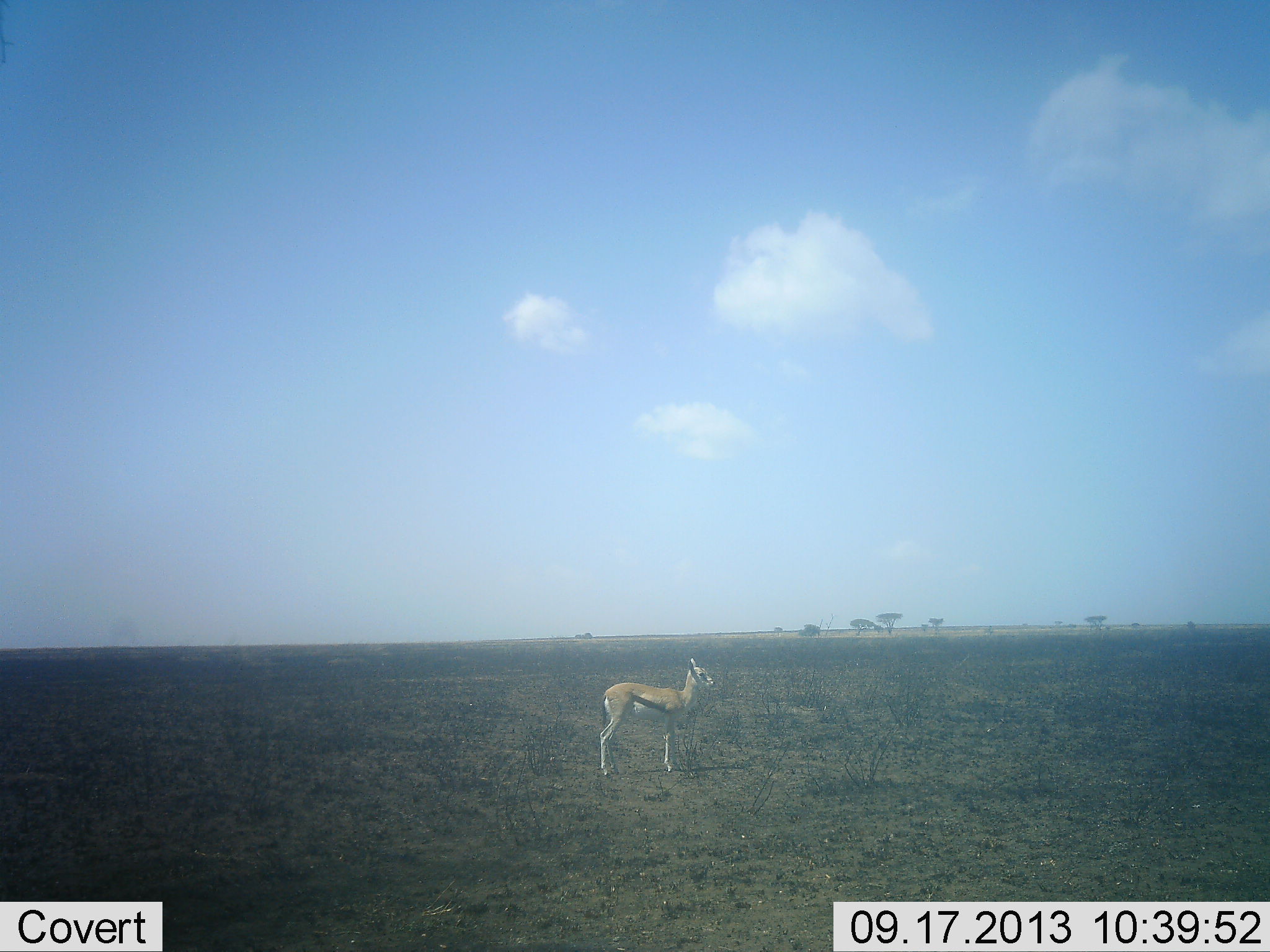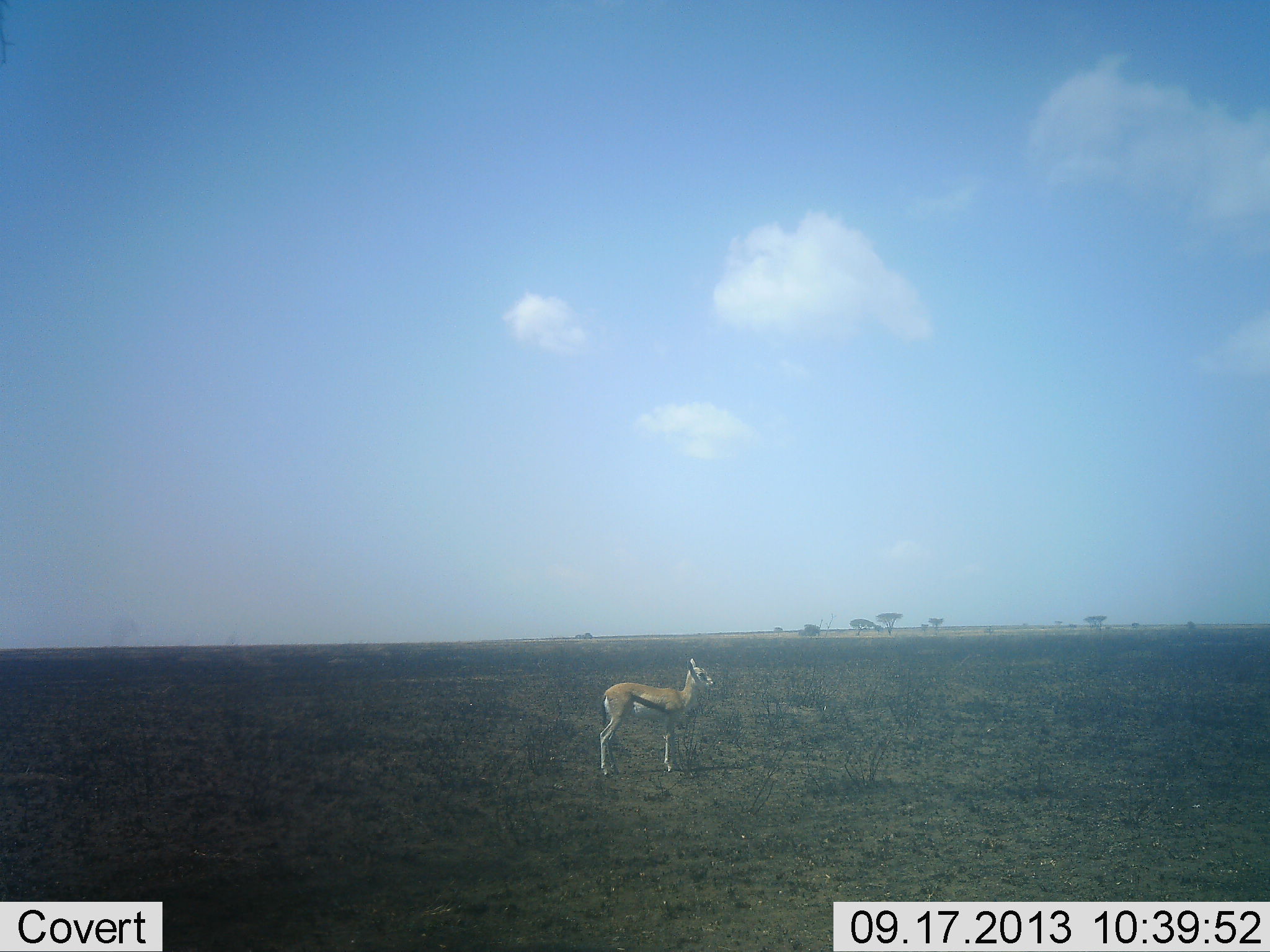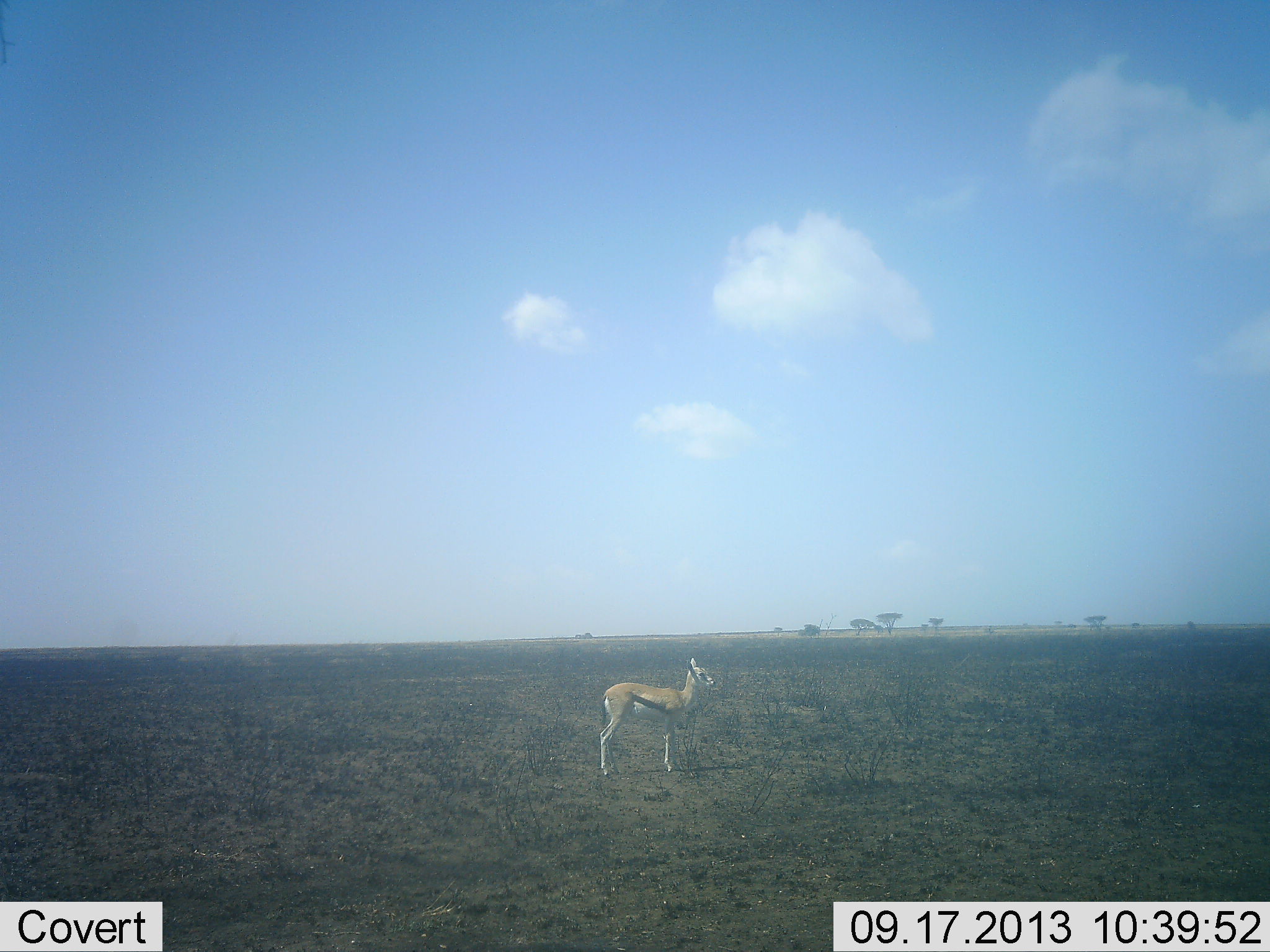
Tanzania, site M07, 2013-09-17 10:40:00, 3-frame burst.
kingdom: Animalia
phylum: Chordata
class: Mammalia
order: Artiodactyla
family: Bovidae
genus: Eudorcas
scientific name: Eudorcas thomsonii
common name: thomson's gazelle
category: gazellethomsons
Gazellethomsons (thomson's gazelle) (Eudorcas thomsonii), count 1. Behavior (volunteer vote fractions): standing 100%, resting 0%, moving 0%, interacting 0%. Young present (vote fraction): 0%. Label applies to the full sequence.